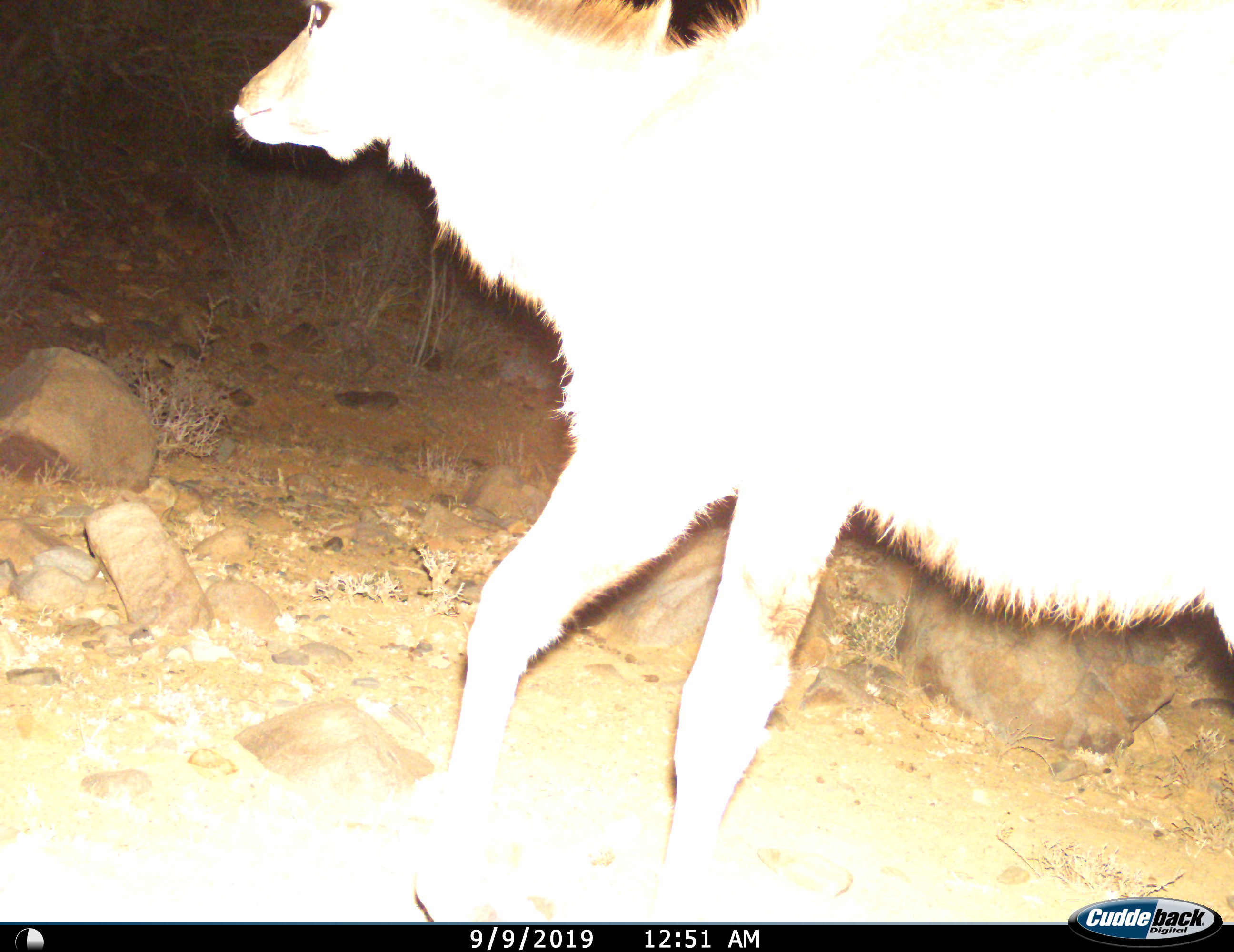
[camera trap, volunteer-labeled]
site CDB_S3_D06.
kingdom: Animalia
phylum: Chordata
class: Mammalia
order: Artiodactyla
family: Bovidae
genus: Tragelaphus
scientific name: Tragelaphus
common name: kudu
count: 1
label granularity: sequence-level